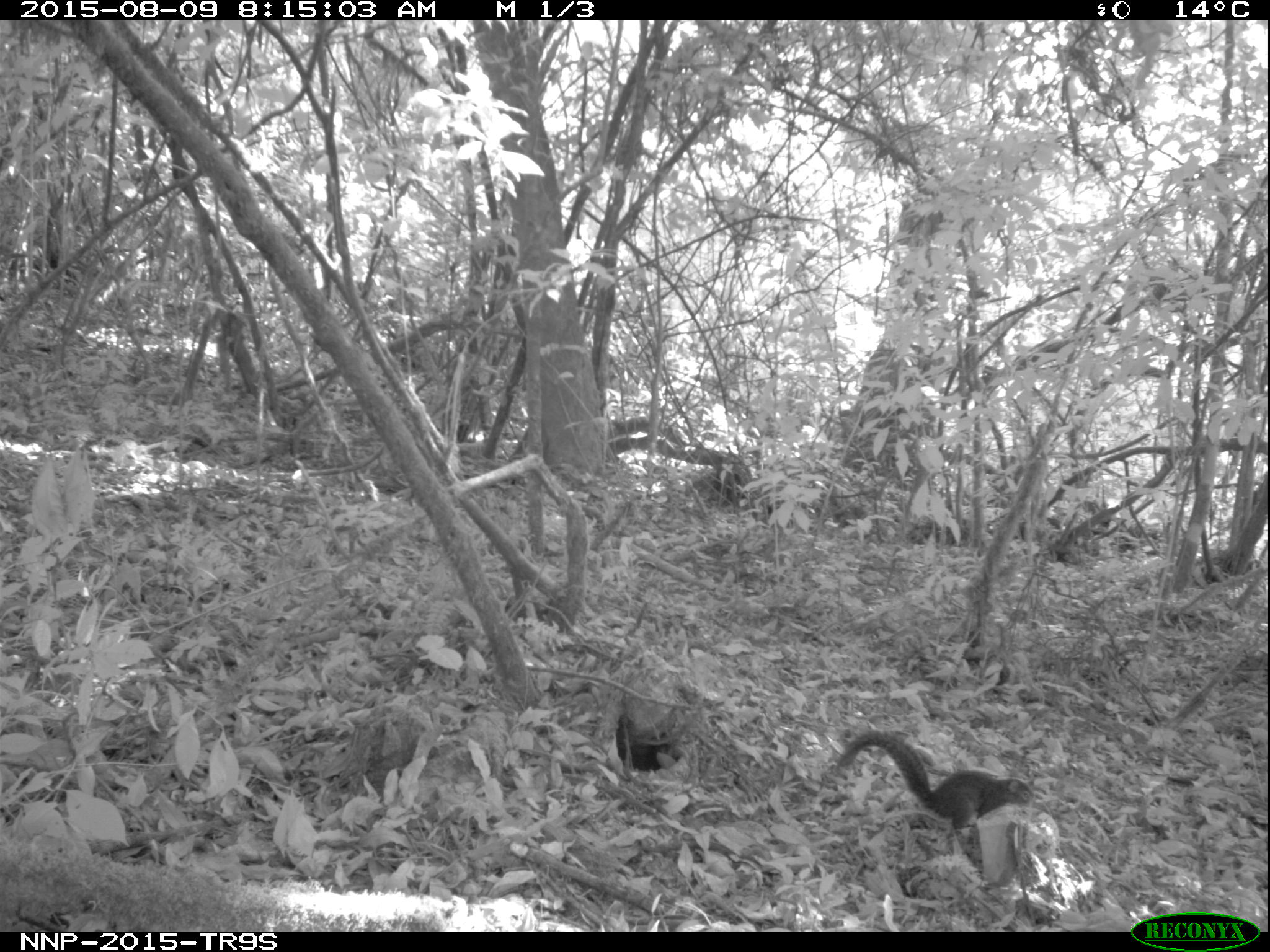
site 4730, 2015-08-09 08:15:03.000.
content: unidentified animal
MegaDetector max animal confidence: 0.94